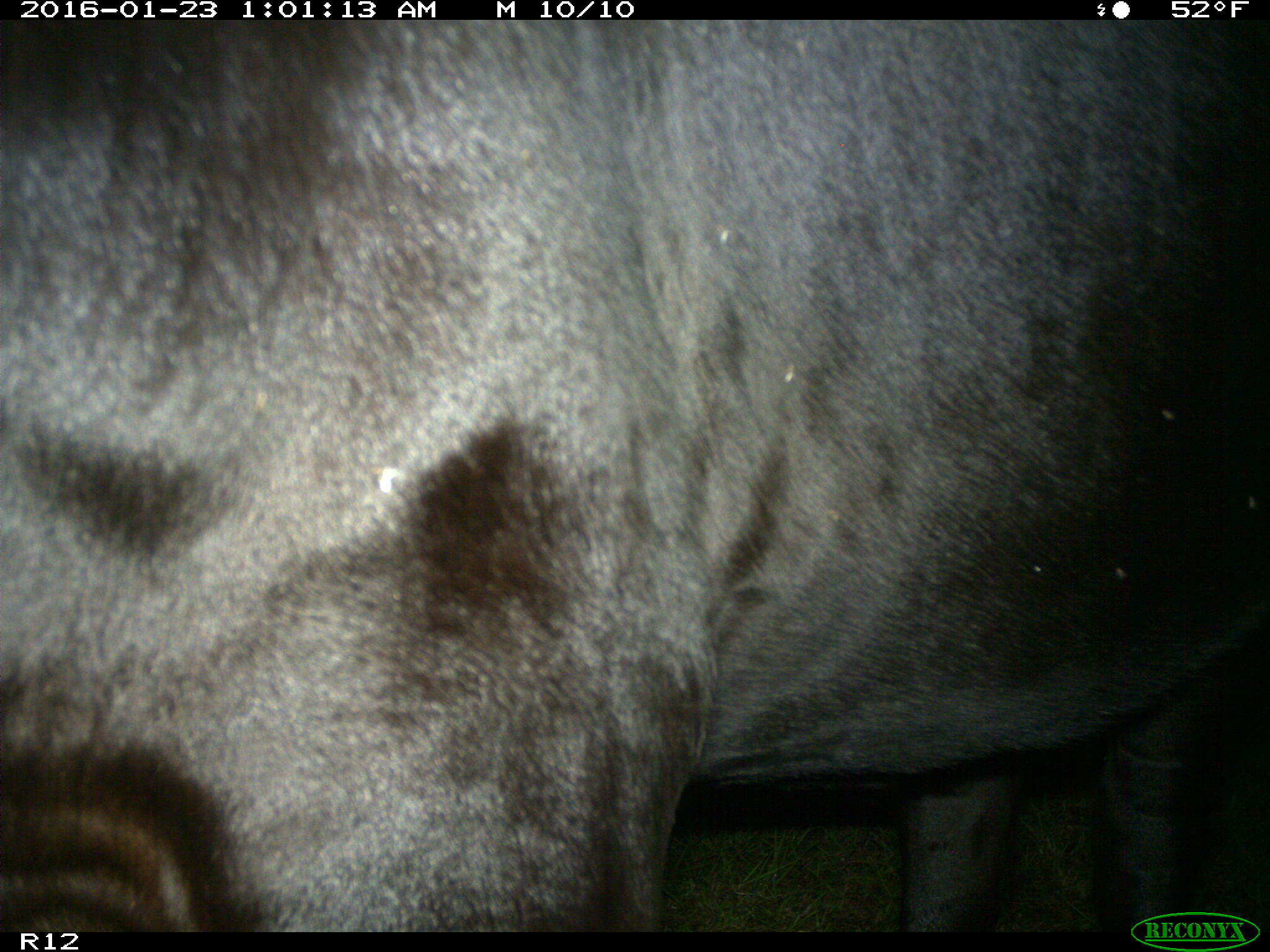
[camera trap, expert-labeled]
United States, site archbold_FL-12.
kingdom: Animalia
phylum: Chordata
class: Mammalia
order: Artiodactyla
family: Bovidae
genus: Bos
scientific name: Bos taurus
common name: domestic cow